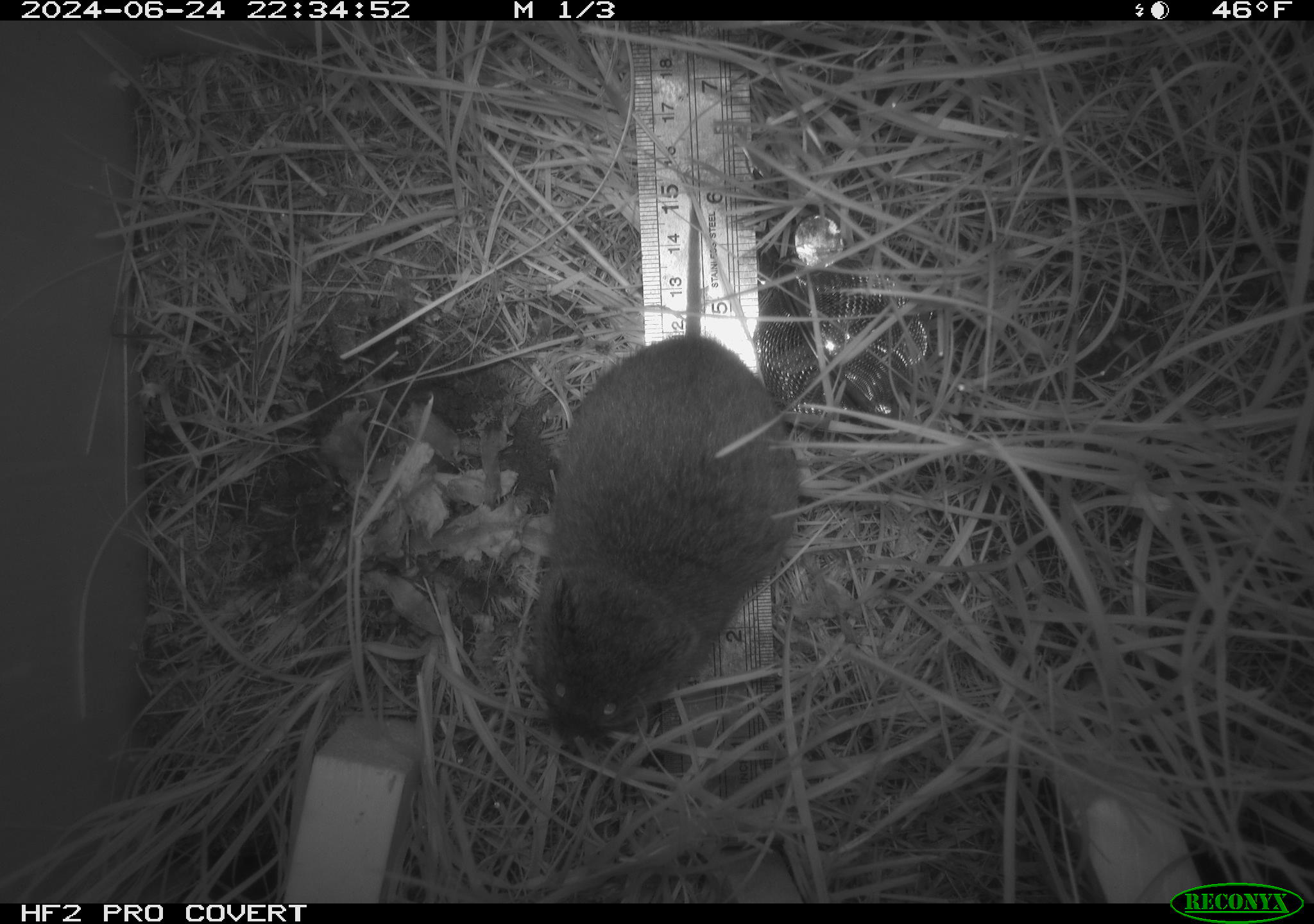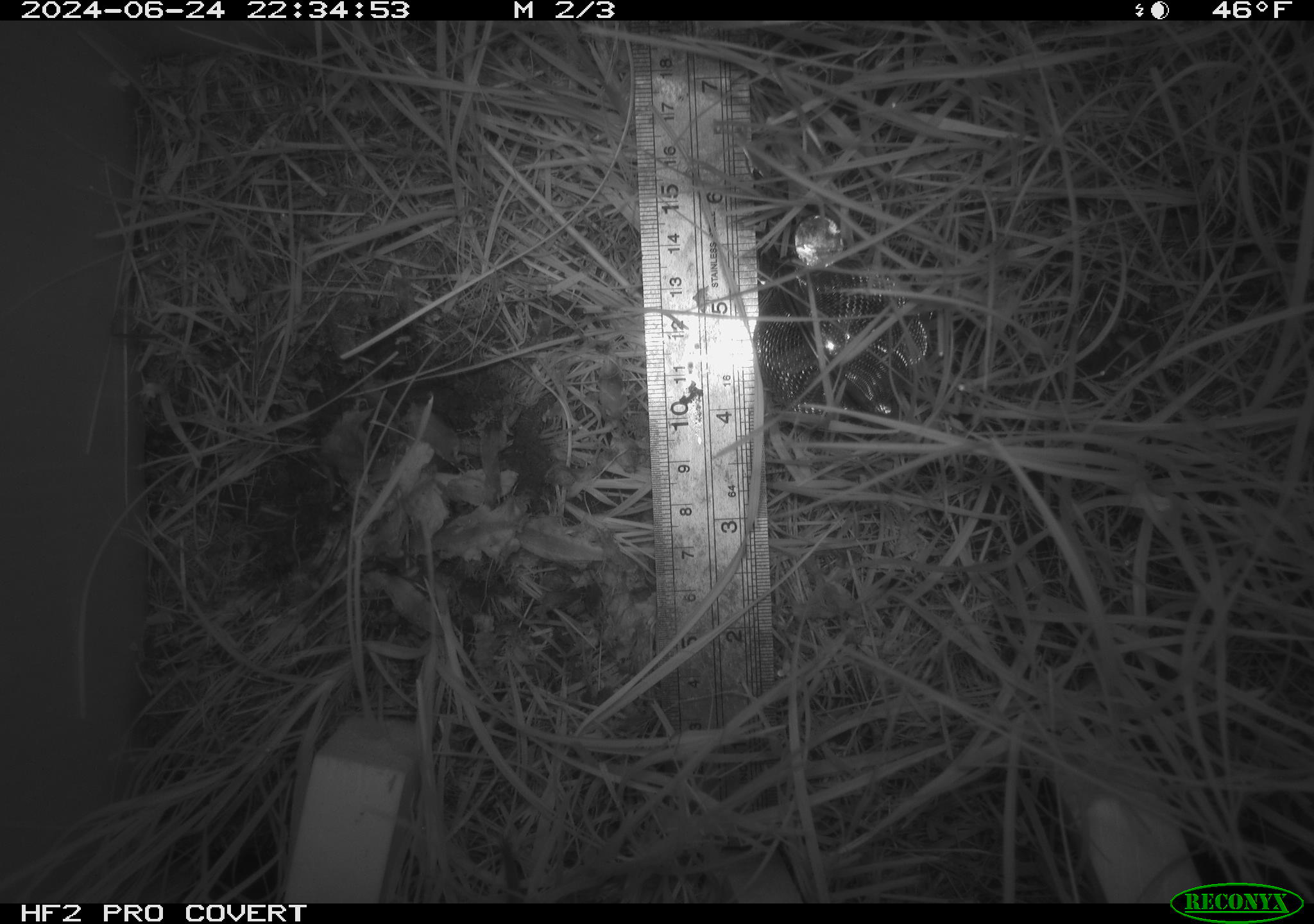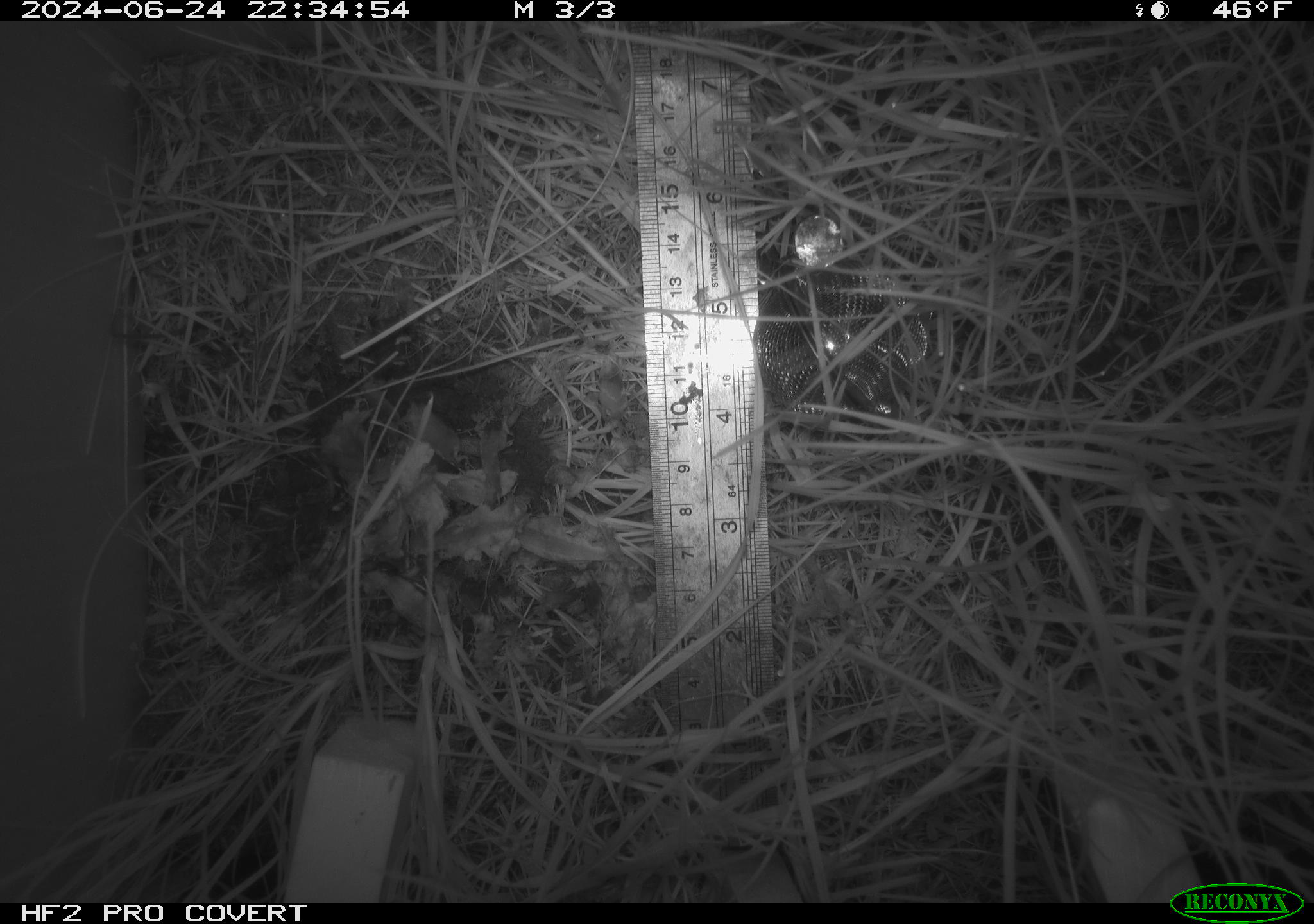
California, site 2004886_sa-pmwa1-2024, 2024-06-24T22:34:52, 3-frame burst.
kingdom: Animalia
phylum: Chordata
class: Mammalia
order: Rodentia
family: Cricetidae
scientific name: Arvicolinae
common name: voles, lemmings, and muskrats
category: arvicolinae subfamily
Arvicolinae subfamily (voles, lemmings, and muskrats) (Arvicolinae).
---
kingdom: Animalia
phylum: Chordata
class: Mammalia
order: Eulipotyphla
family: Soricidae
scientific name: Soricidae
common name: shrews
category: soricidae family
Soricidae family (shrews) (Soricidae).